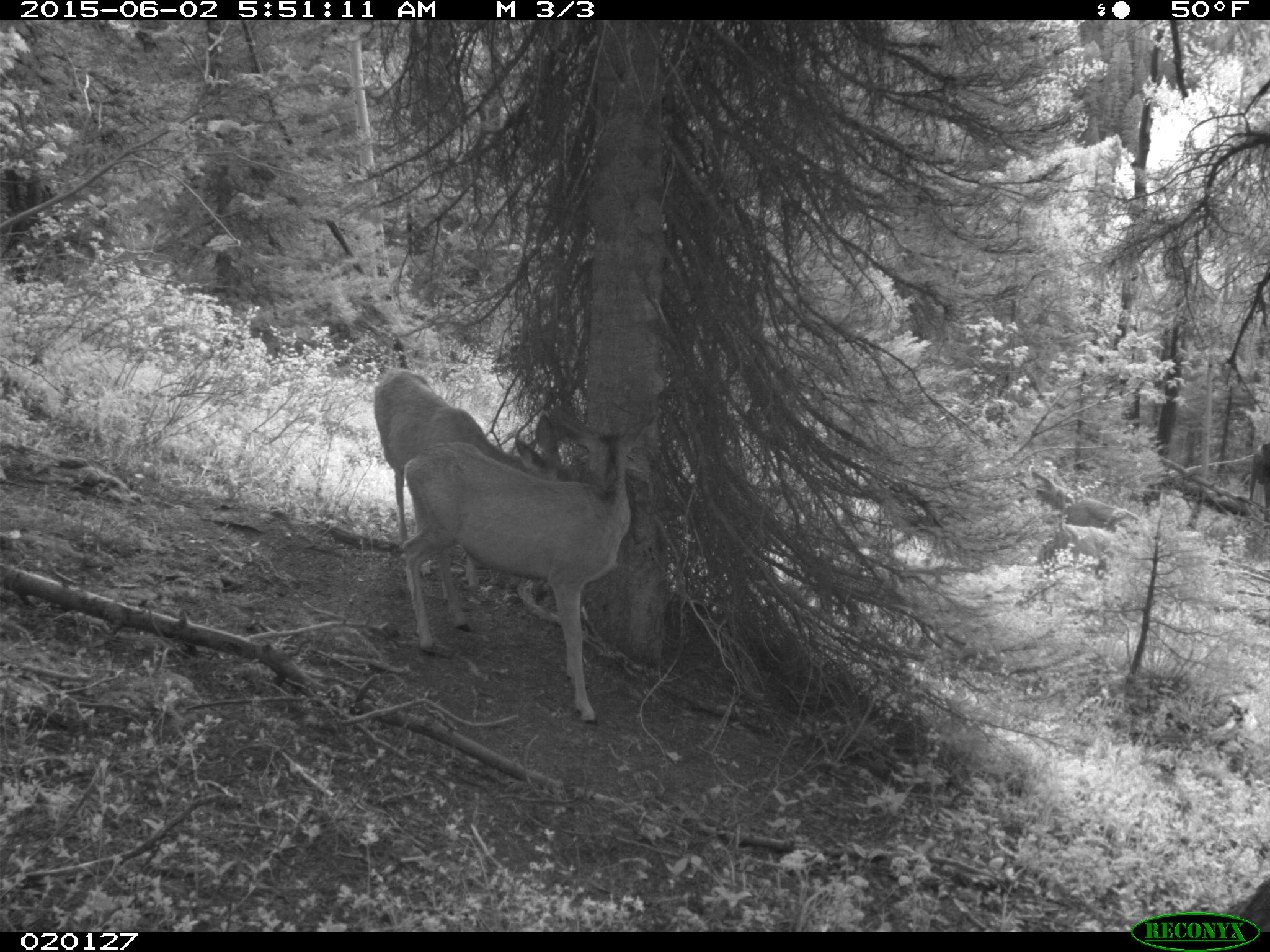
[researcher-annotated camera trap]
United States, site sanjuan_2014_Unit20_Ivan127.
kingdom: Animalia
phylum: Chordata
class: Mammalia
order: Artiodactyla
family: Cervidae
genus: Odocoileus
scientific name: Odocoileus hemionus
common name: mule deer